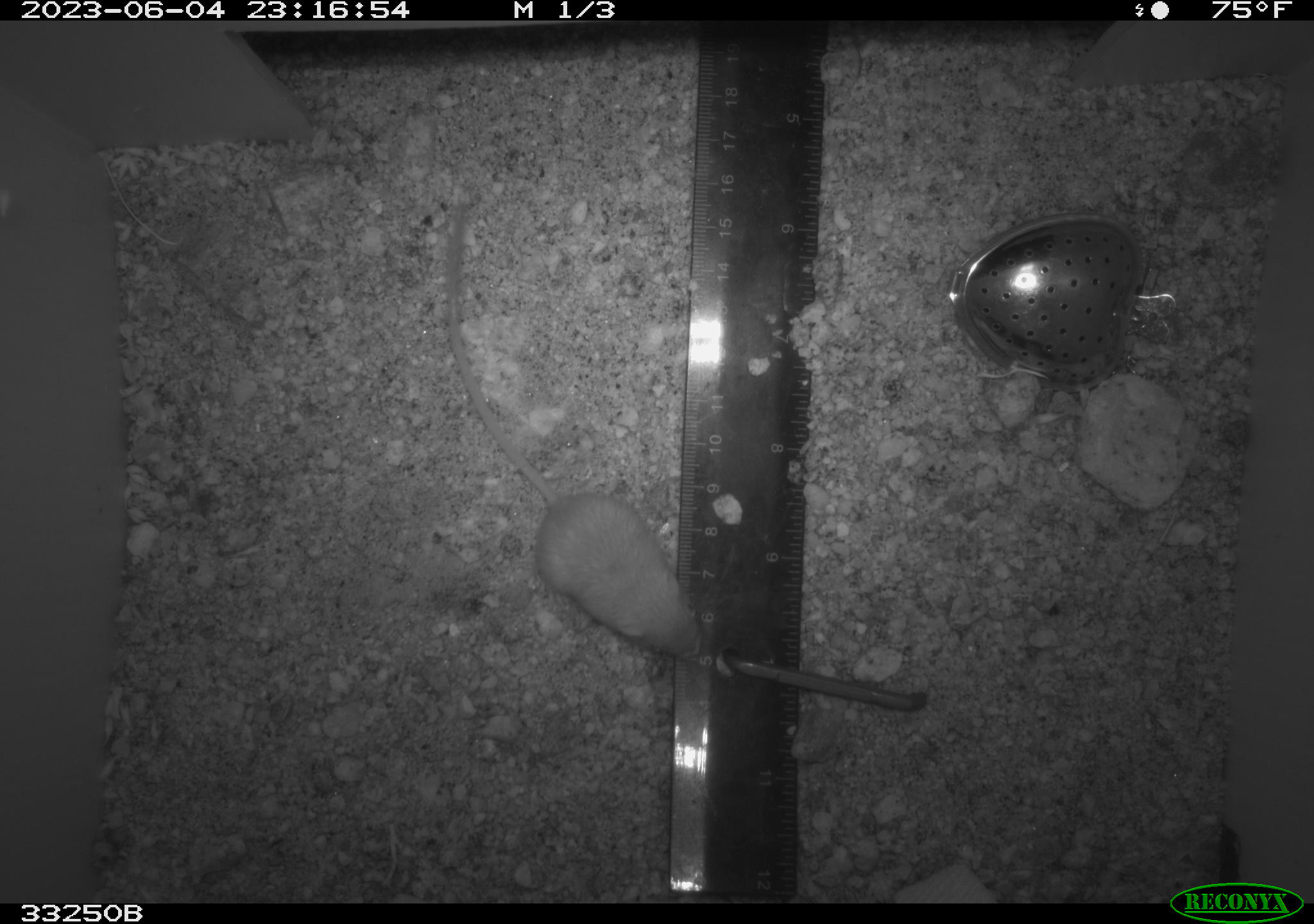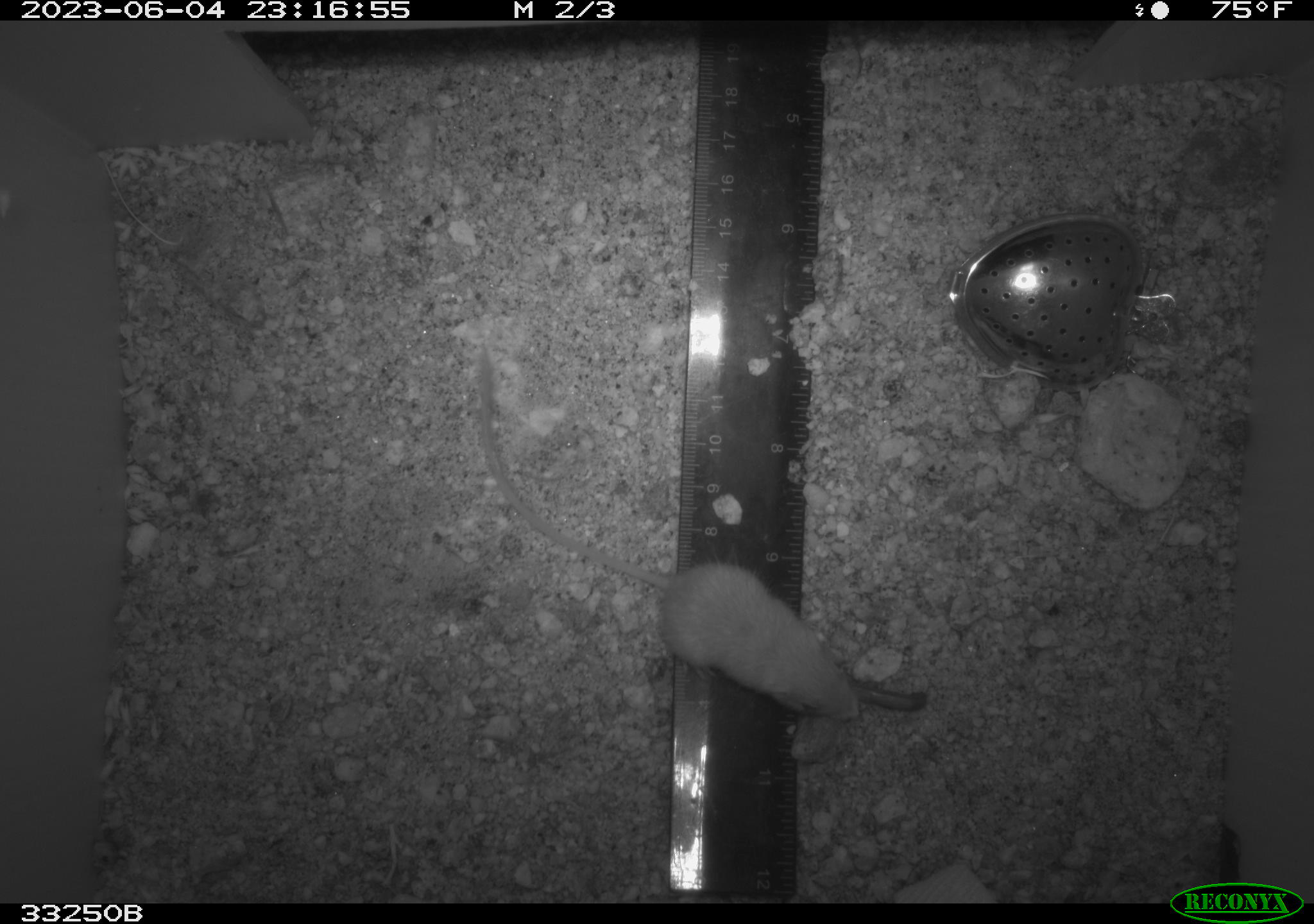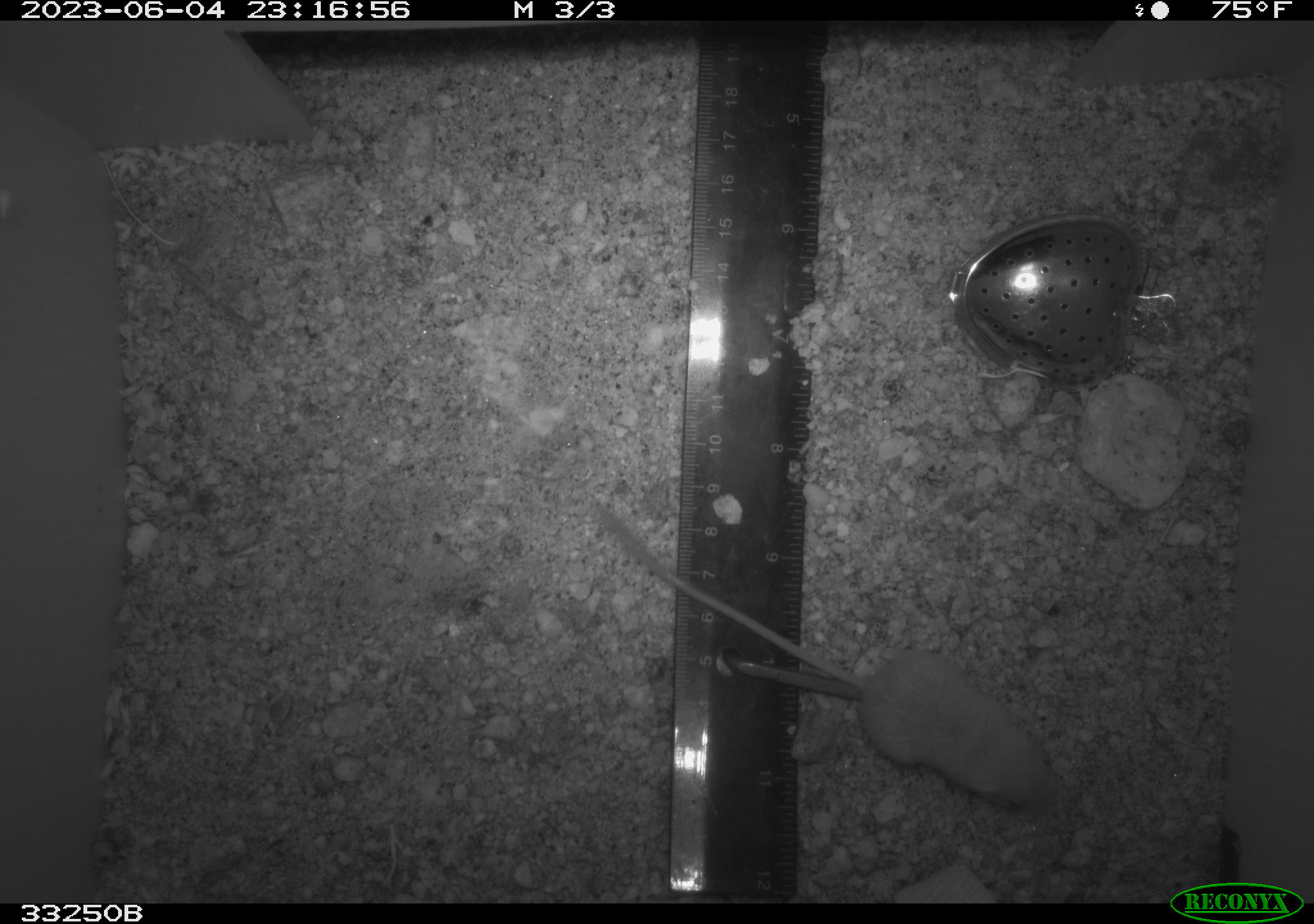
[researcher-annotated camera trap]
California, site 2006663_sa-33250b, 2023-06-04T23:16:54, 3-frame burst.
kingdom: Animalia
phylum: Chordata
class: Mammalia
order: Rodentia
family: Heteromyidae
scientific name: Heteromyidae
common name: kangaroo rats and pocket mice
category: heteromyidae family